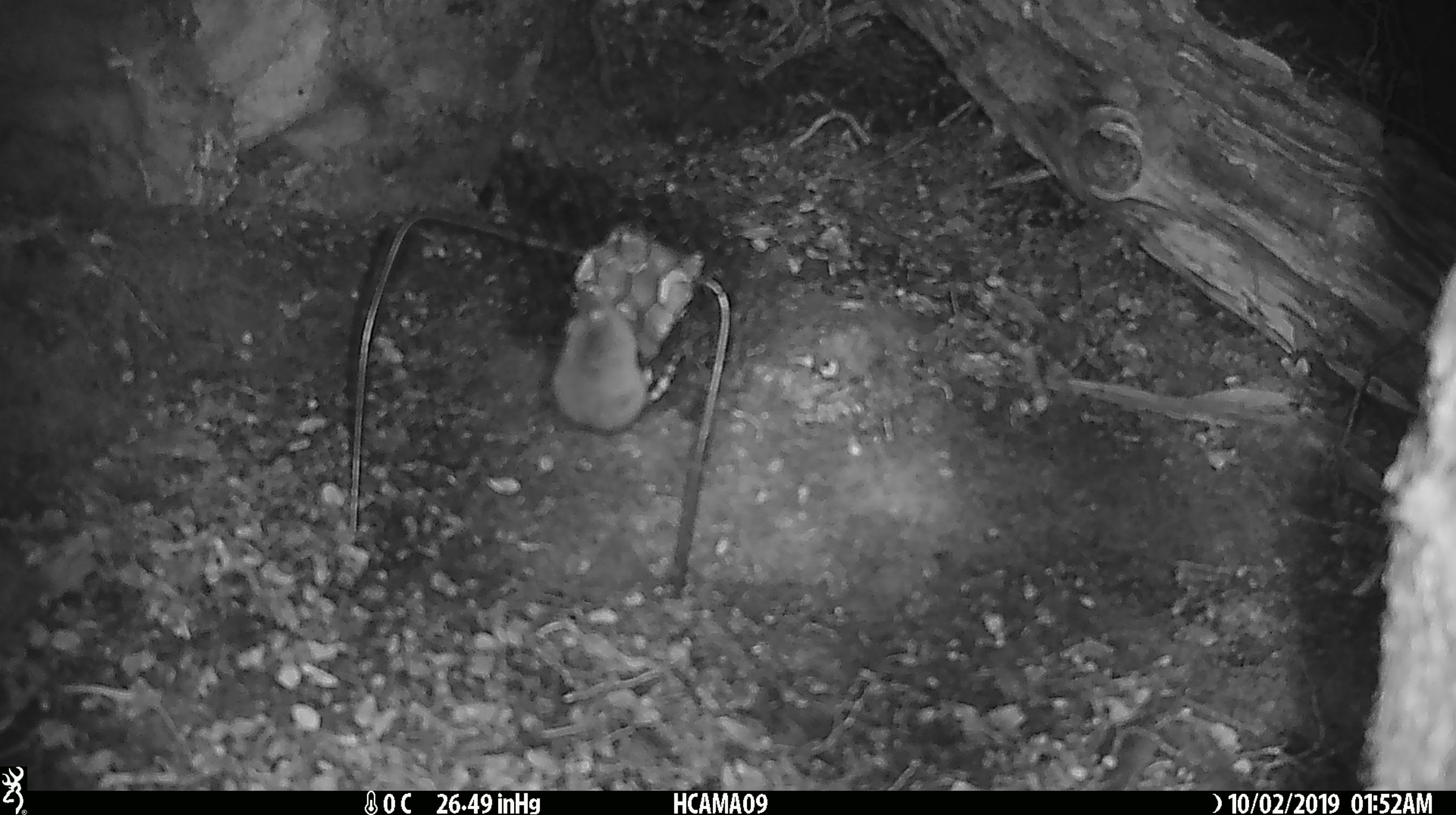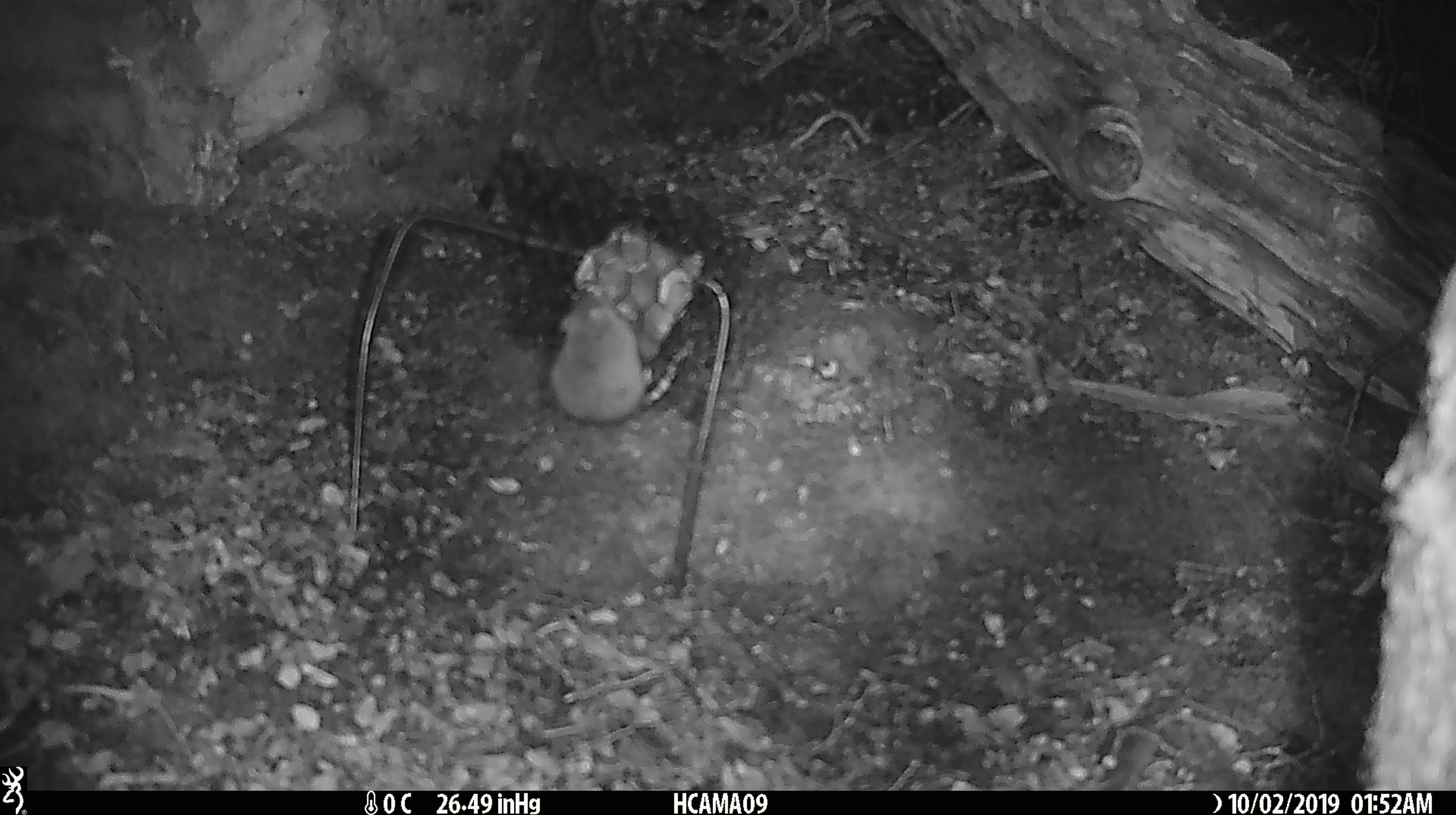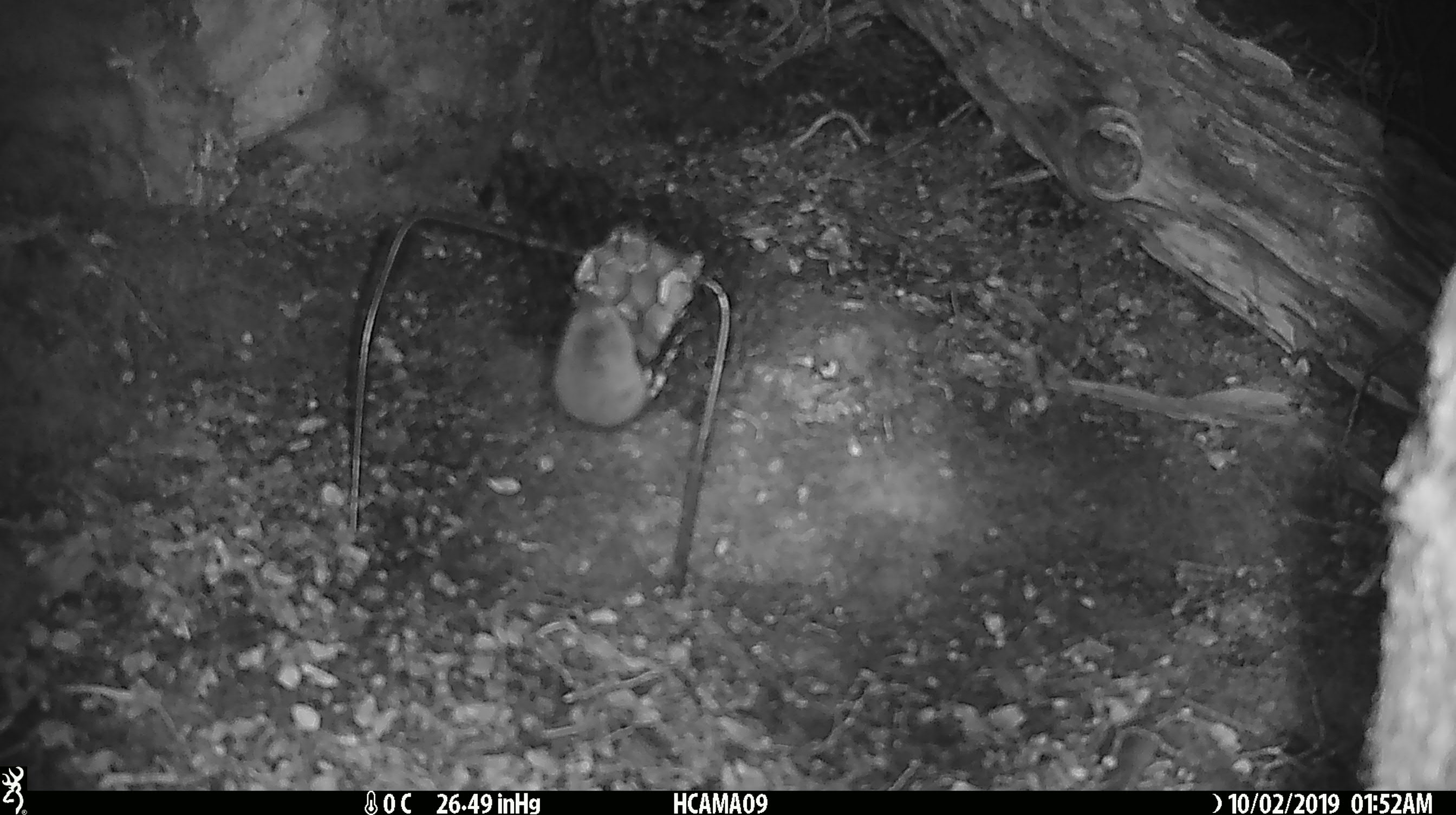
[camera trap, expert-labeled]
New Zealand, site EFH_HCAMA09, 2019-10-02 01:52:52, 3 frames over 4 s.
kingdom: Animalia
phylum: Chordata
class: Mammalia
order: Rodentia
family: Muridae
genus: Mus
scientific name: Mus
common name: mouse